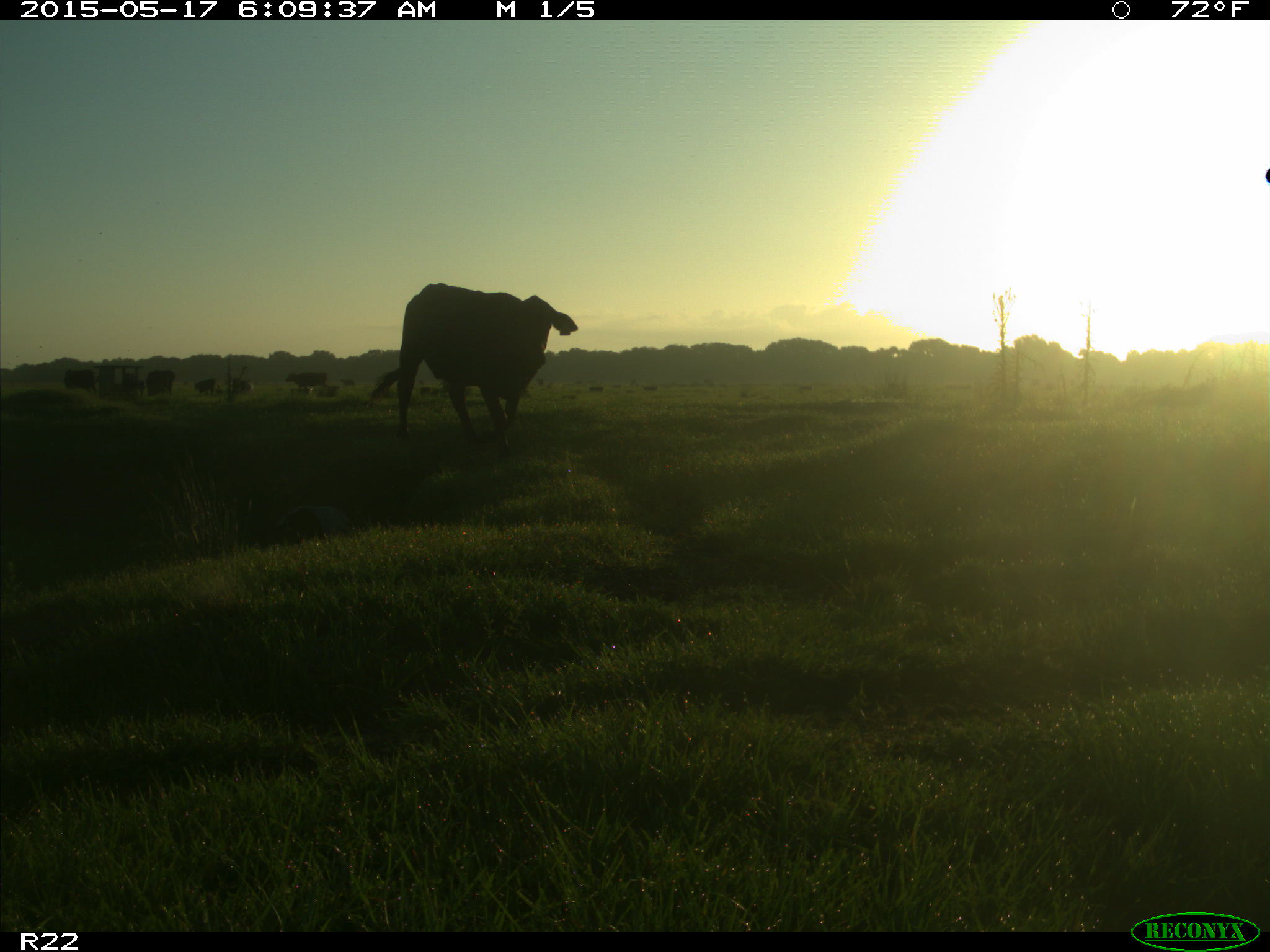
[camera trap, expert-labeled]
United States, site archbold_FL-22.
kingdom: Animalia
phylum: Chordata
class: Mammalia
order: Artiodactyla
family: Bovidae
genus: Bos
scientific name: Bos taurus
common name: domestic cow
Bos taurus (domestic cow).